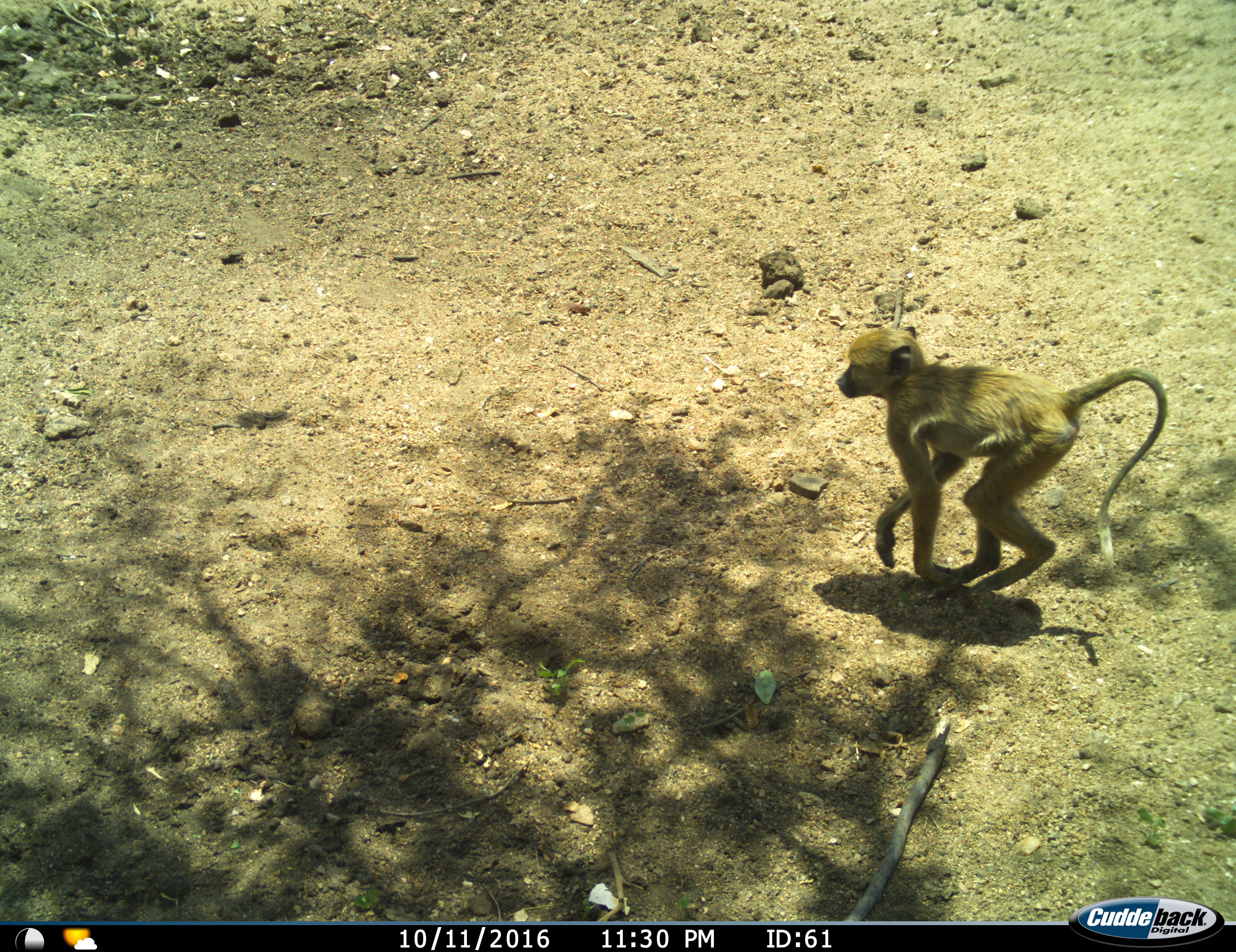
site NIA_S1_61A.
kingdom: Animalia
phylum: Chordata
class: Mammalia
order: Primates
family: Cercopithecidae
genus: Papio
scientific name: Papio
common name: baboon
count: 1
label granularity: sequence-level